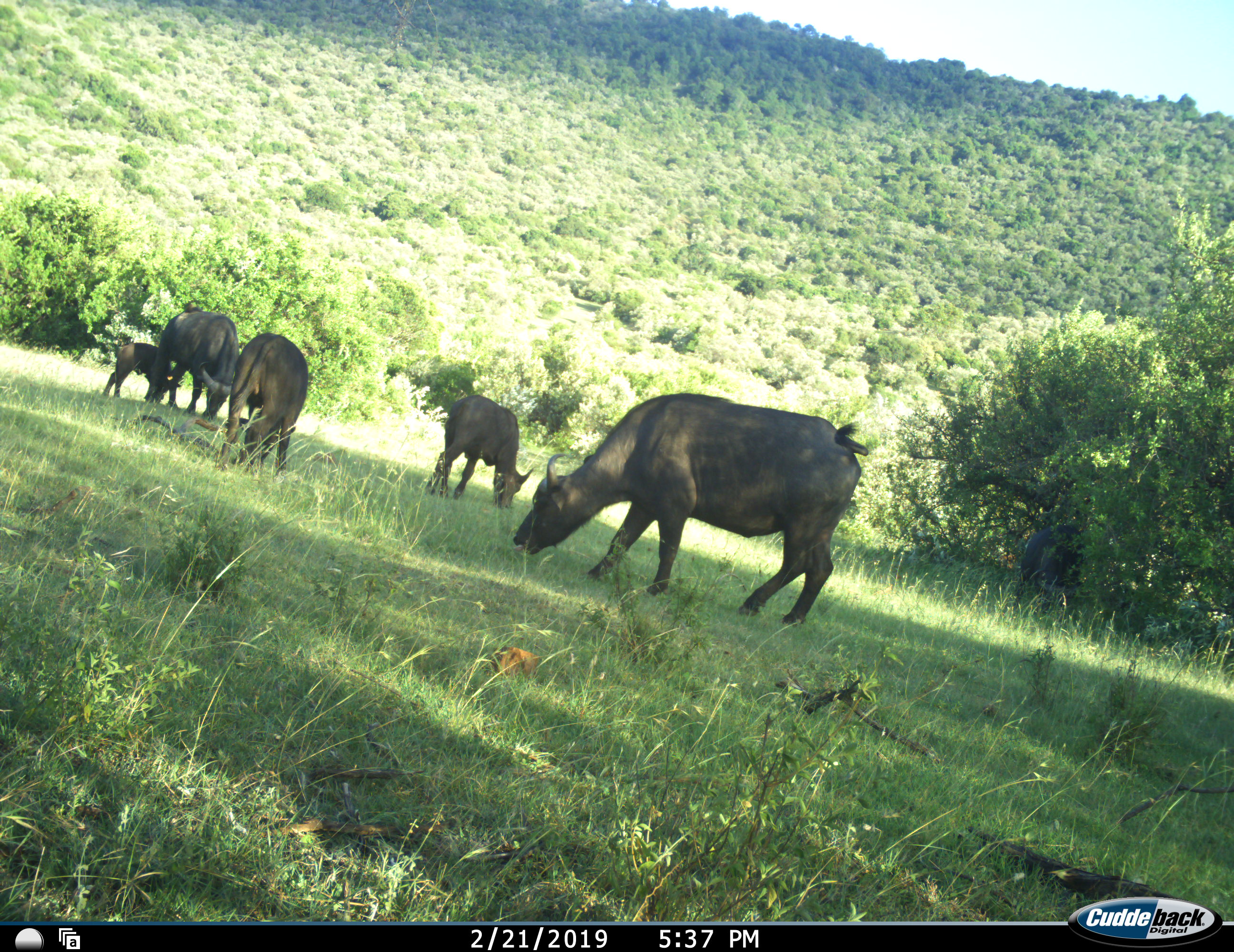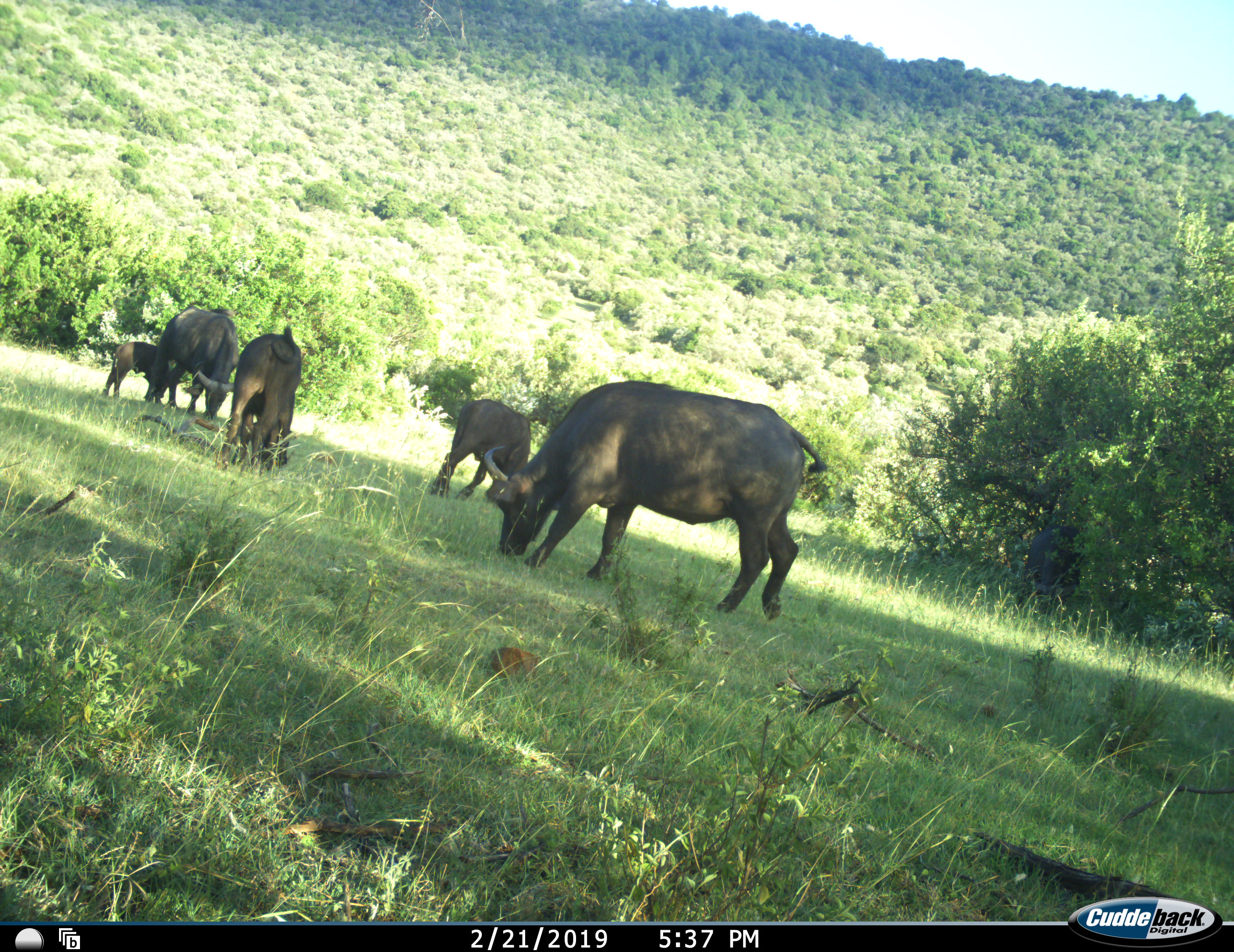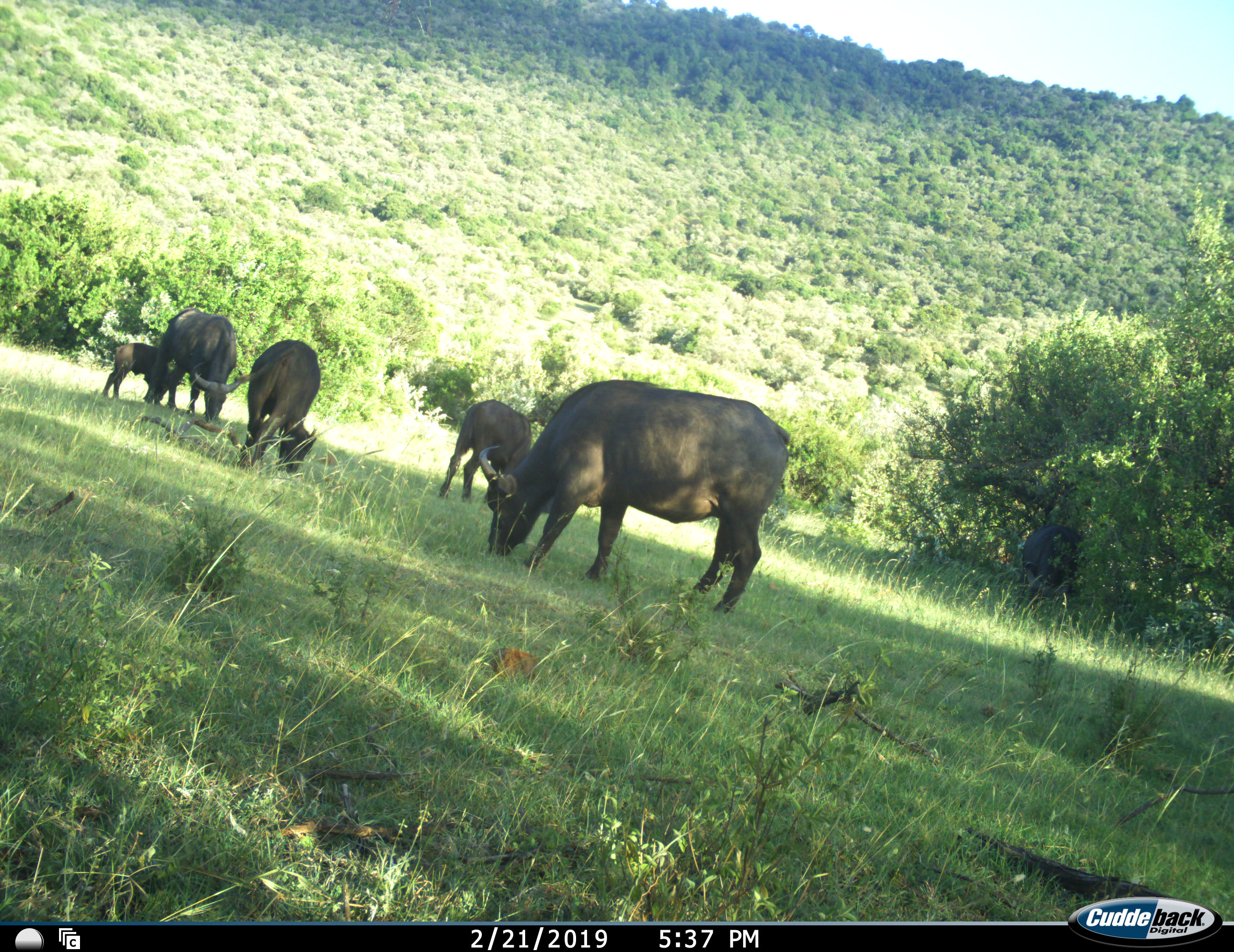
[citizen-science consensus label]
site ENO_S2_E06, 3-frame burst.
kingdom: Animalia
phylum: Chordata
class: Mammalia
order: Artiodactyla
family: Bovidae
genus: Syncerus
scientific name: Syncerus caffer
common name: african buffalo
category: buffalo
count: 5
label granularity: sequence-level